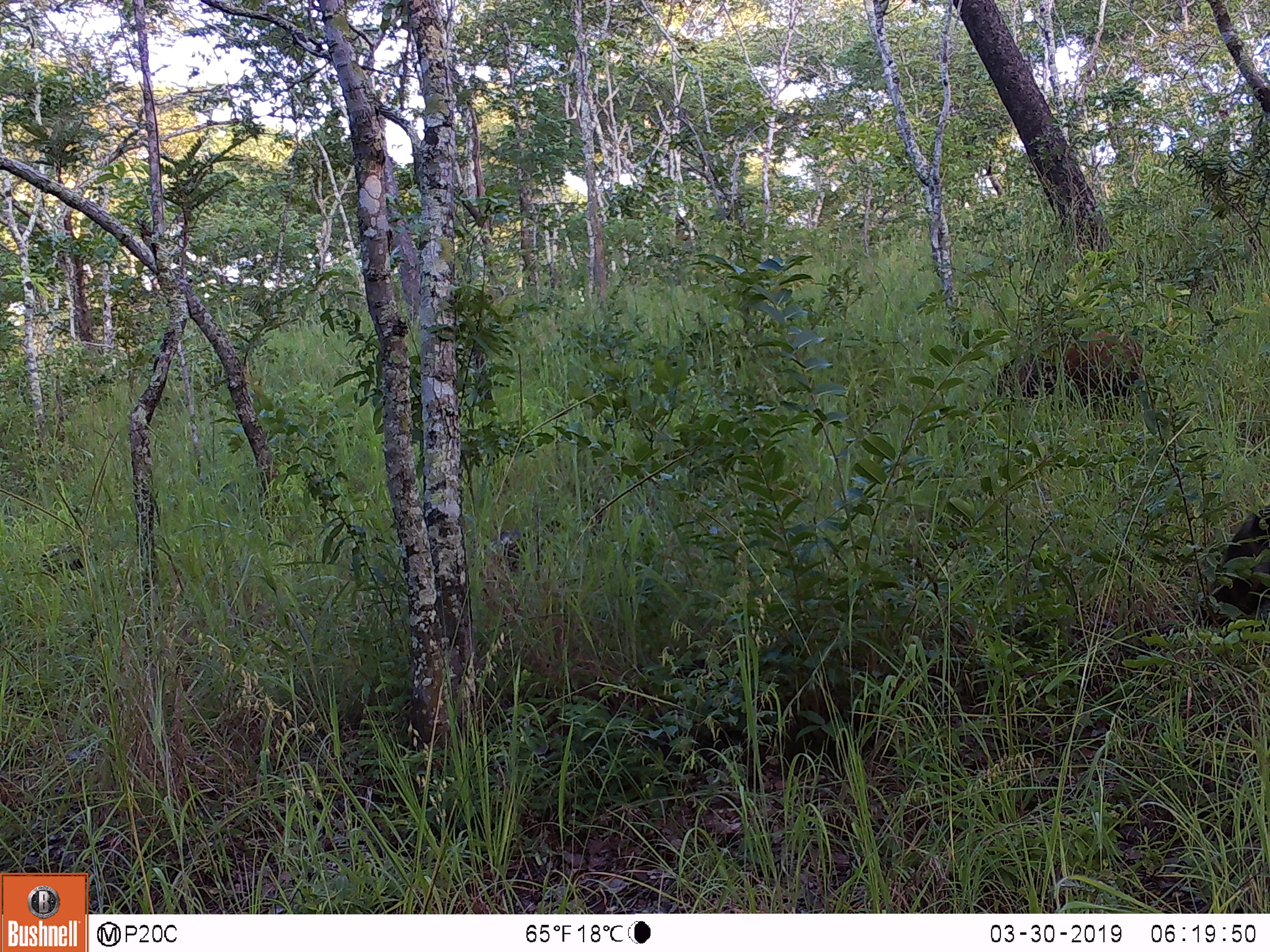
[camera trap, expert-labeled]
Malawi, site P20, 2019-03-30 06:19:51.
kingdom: Animalia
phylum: Chordata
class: Mammalia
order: Artiodactyla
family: Suidae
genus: Potamochoerus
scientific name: Potamochoerus larvatus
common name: bushpig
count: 2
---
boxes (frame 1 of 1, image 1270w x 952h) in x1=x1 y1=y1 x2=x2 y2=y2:
bushpig: x1=978 y1=320 x2=1156 y2=427; x1=1187 y1=500 x2=1269 y2=649